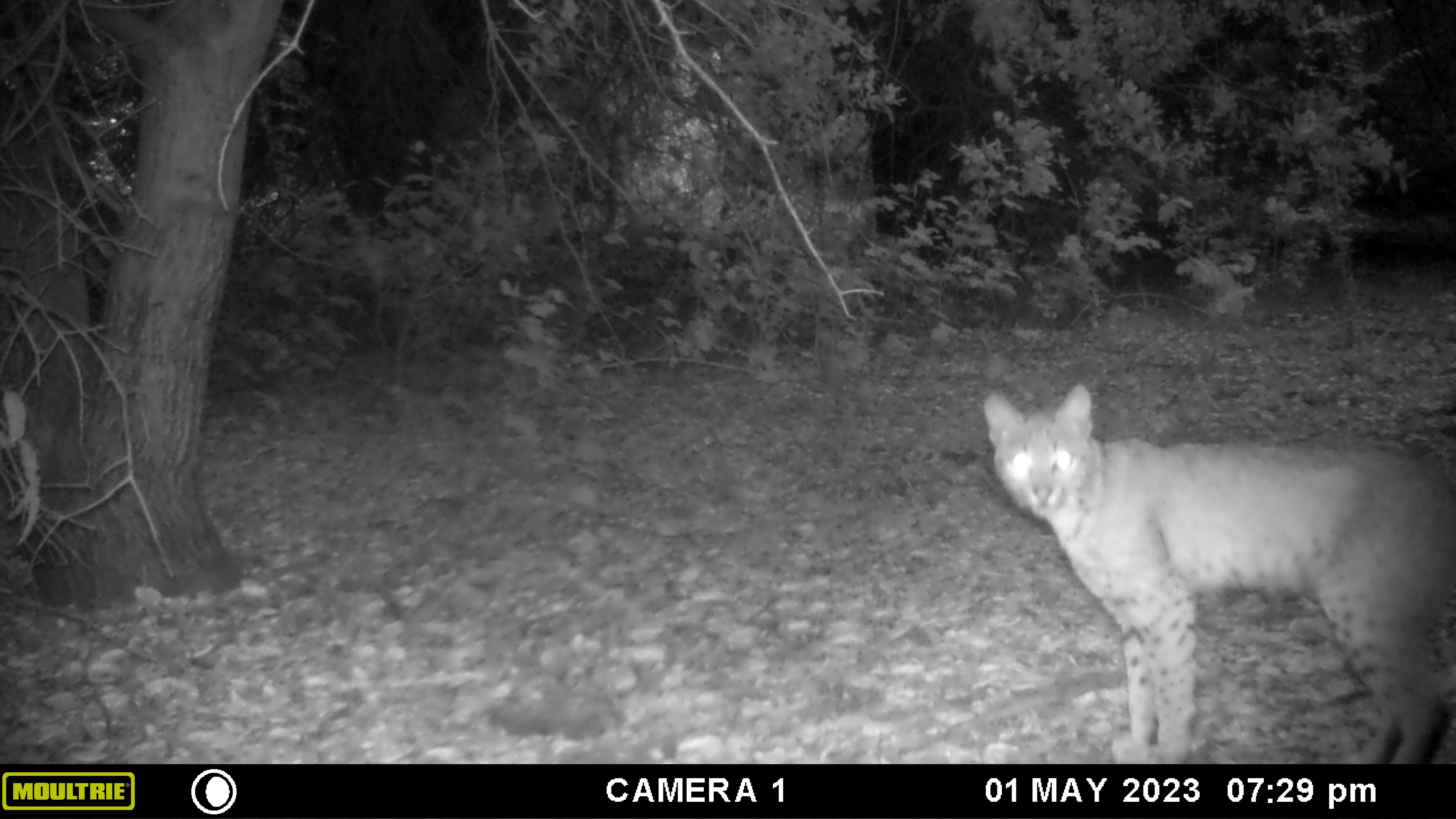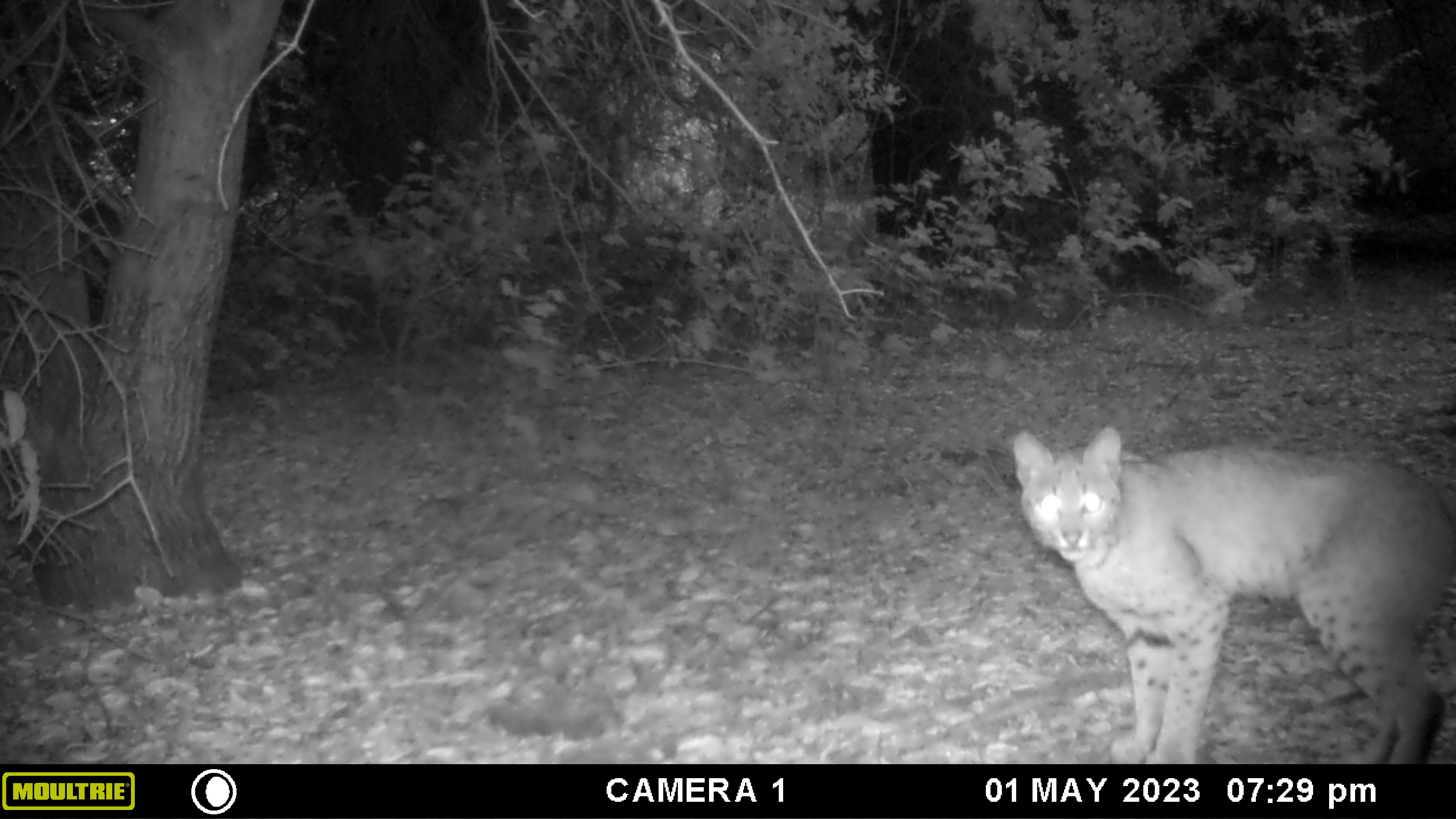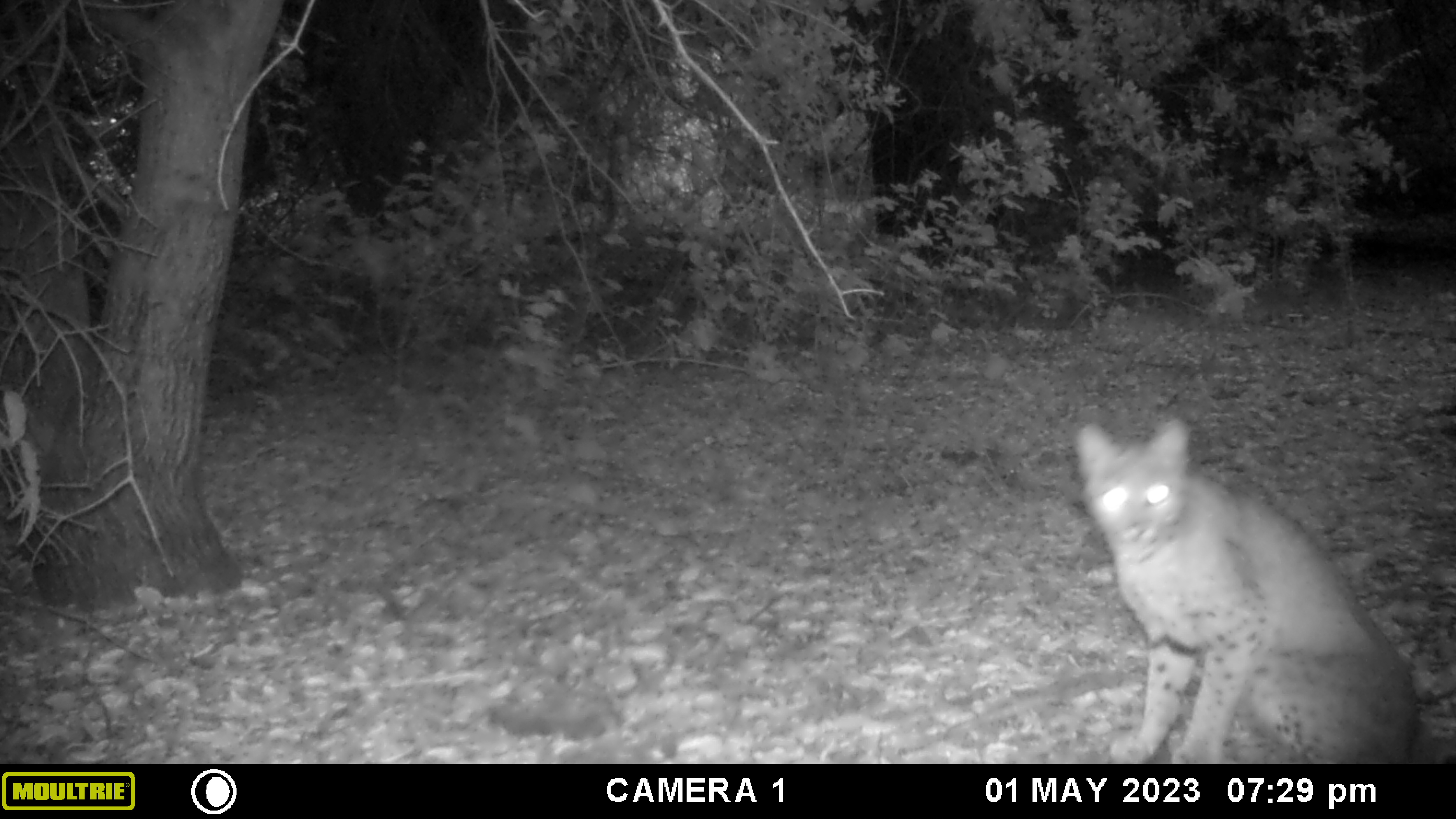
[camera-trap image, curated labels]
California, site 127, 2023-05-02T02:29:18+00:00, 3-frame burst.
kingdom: Animalia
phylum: Chordata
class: Mammalia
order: Carnivora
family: Felidae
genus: Lynx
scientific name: Lynx rufus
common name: bobcat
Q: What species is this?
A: Bobcat (Lynx rufus).